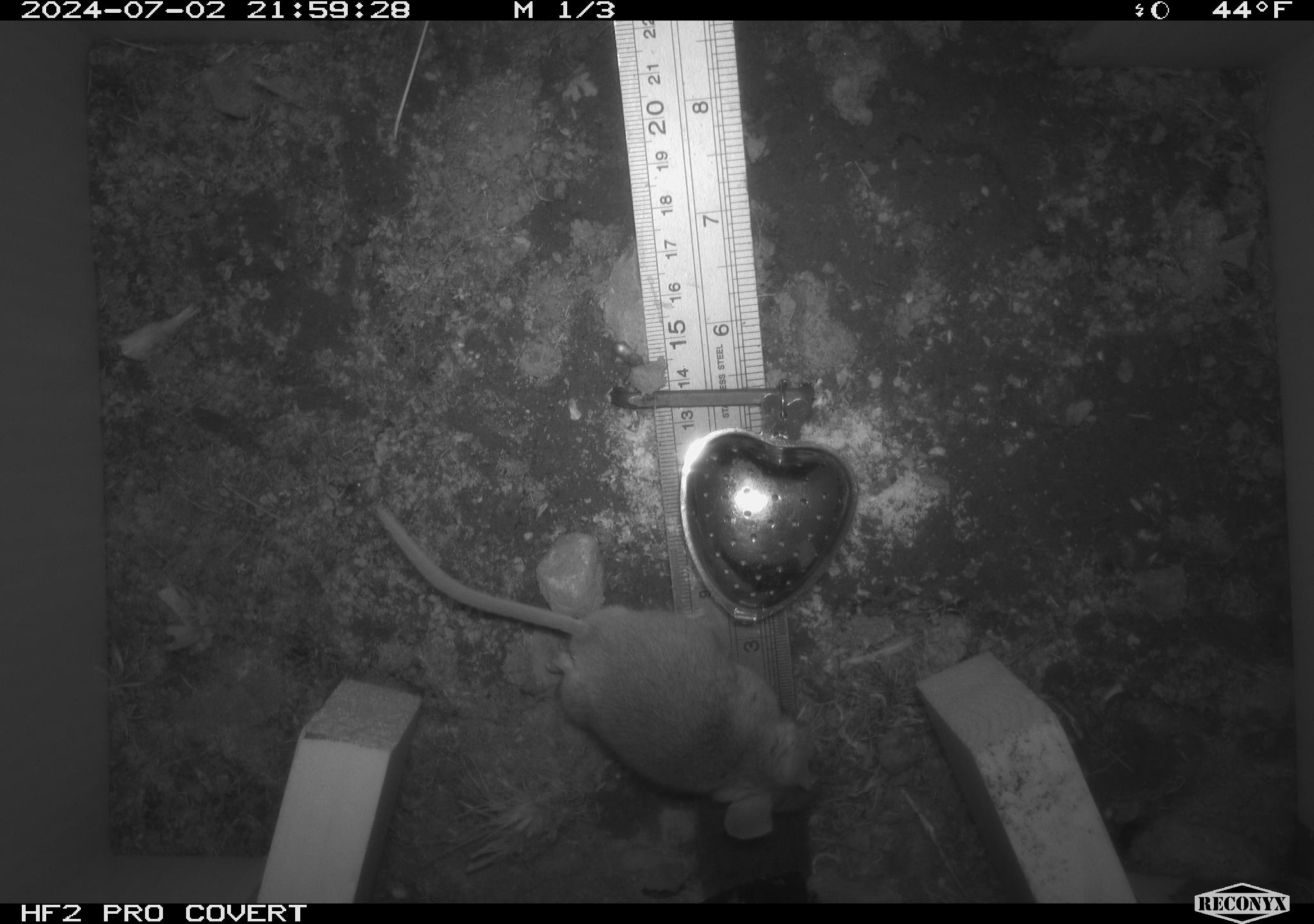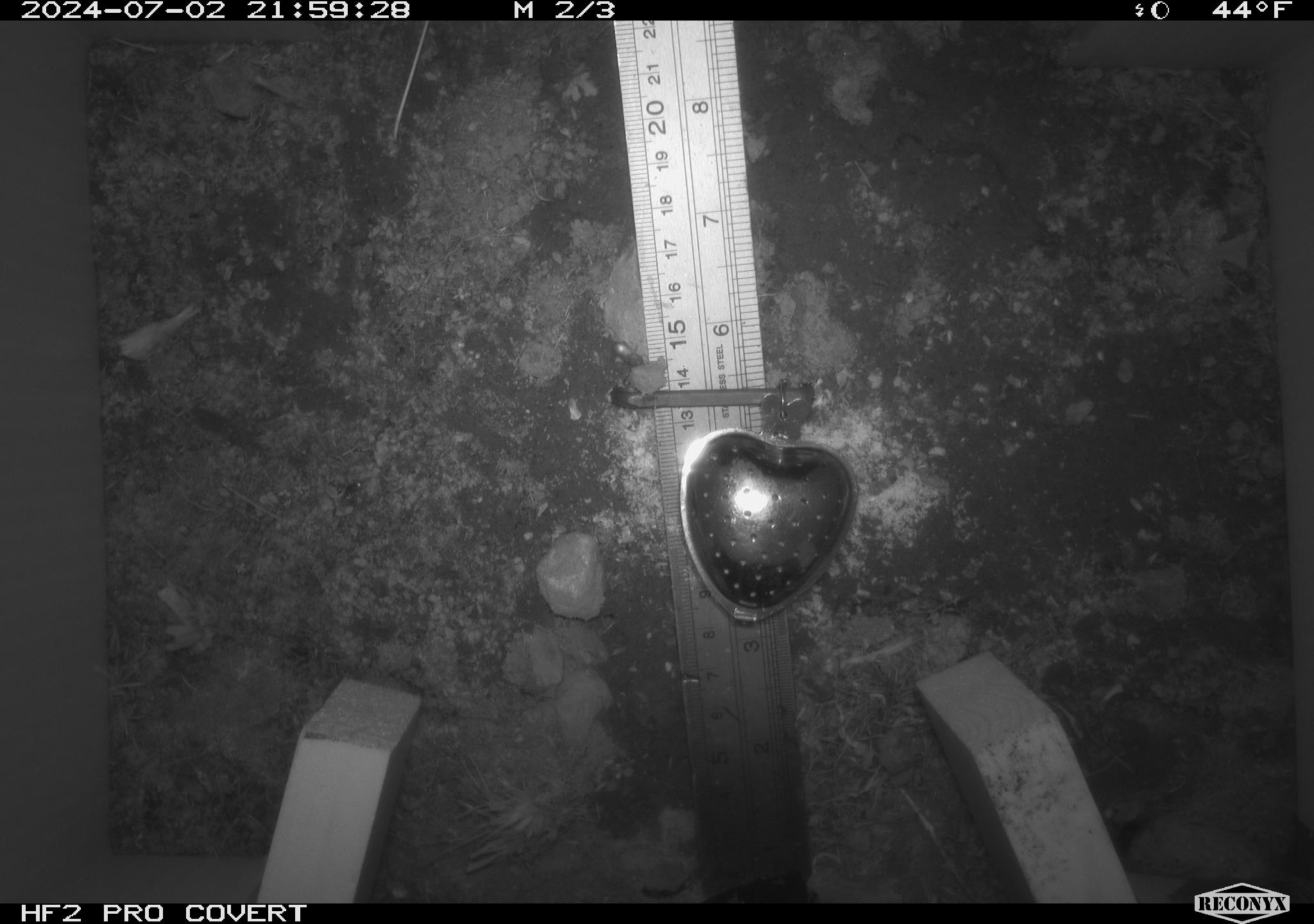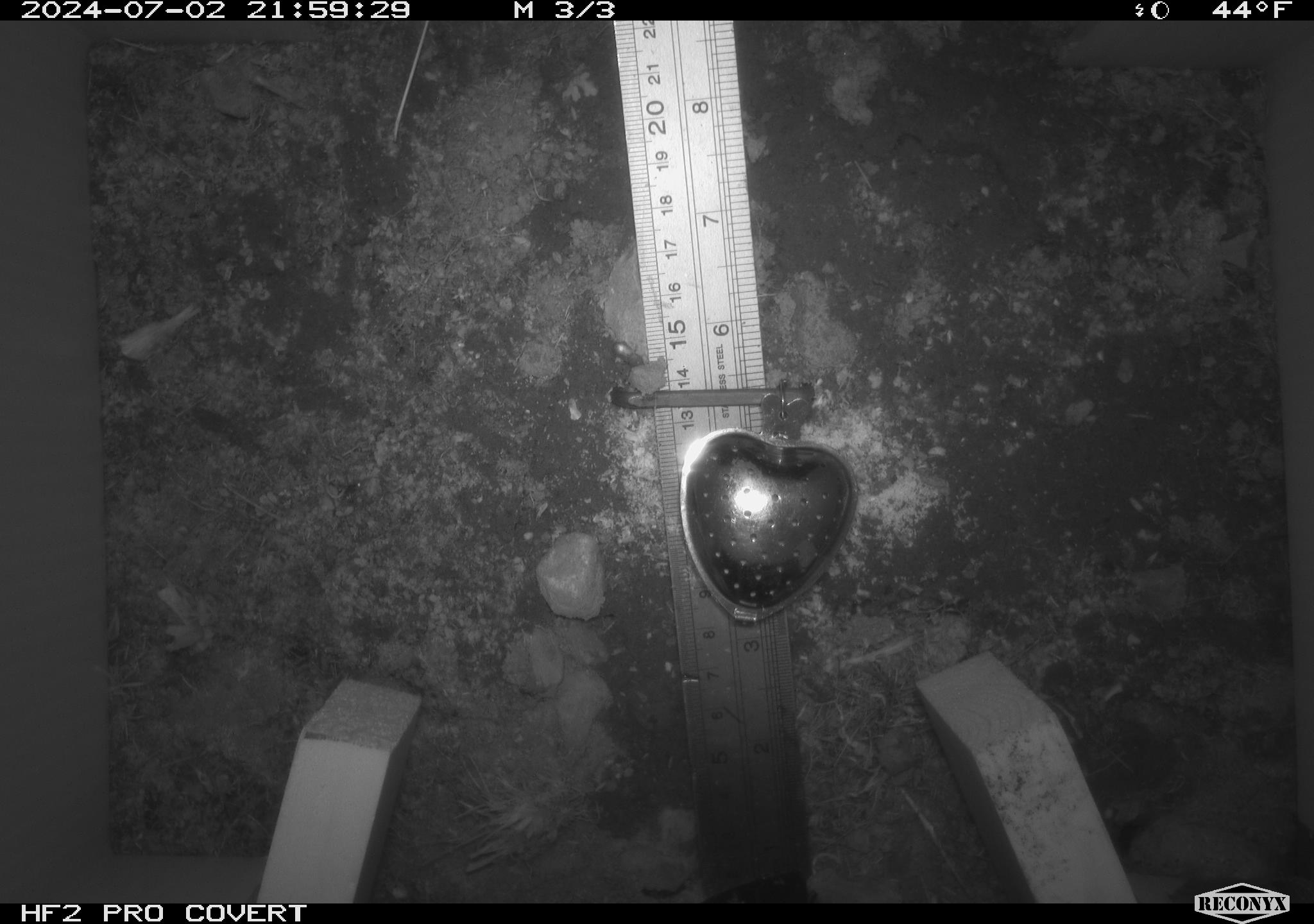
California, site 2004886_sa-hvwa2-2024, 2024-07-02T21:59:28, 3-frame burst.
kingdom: Animalia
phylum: Chordata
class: Mammalia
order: Rodentia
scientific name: Rodentia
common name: mouse species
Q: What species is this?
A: Mouse species (Rodentia).